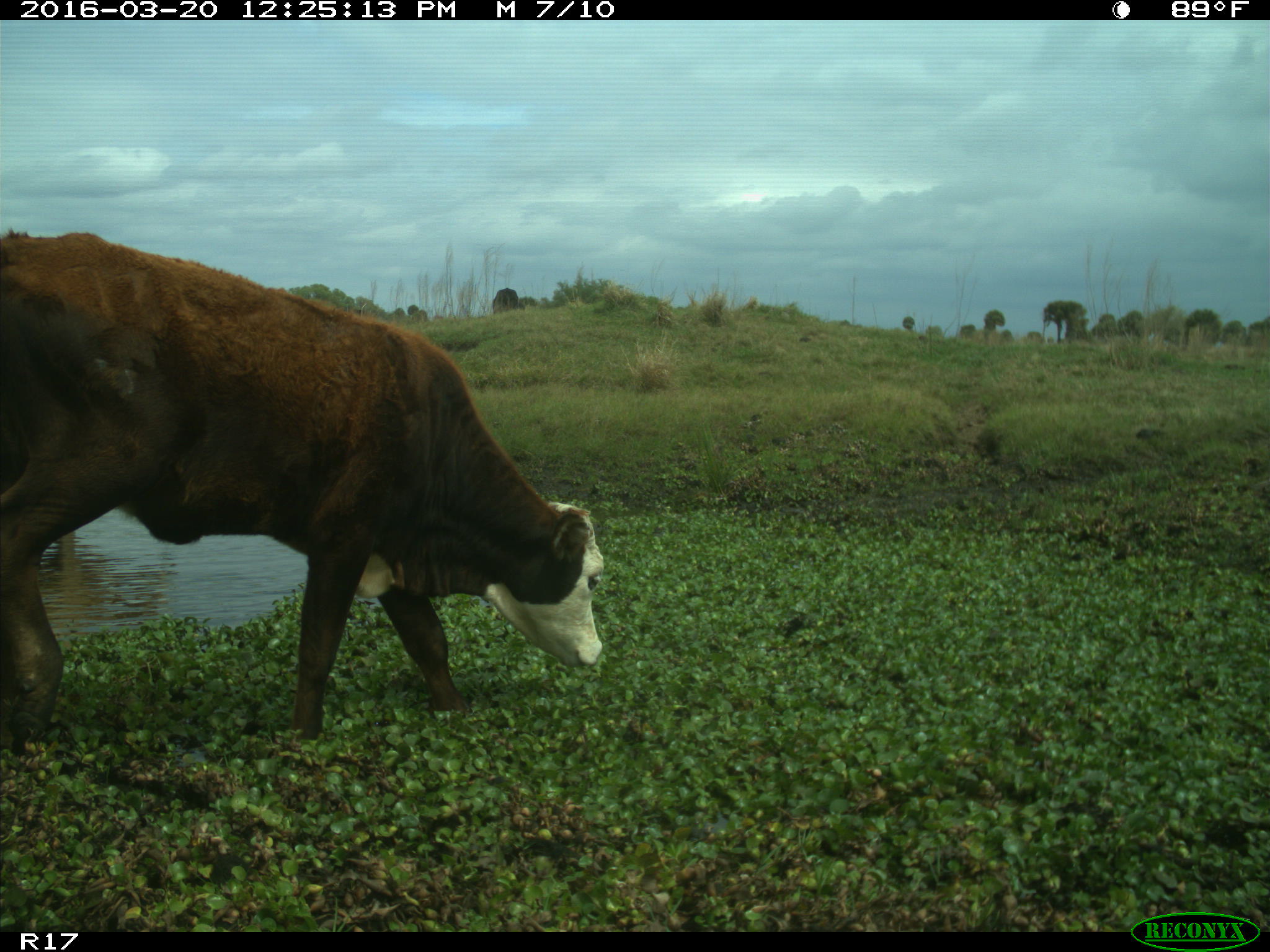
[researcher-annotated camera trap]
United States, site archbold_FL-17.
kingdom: Animalia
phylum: Chordata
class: Mammalia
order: Artiodactyla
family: Bovidae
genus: Bos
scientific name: Bos taurus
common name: domestic cow